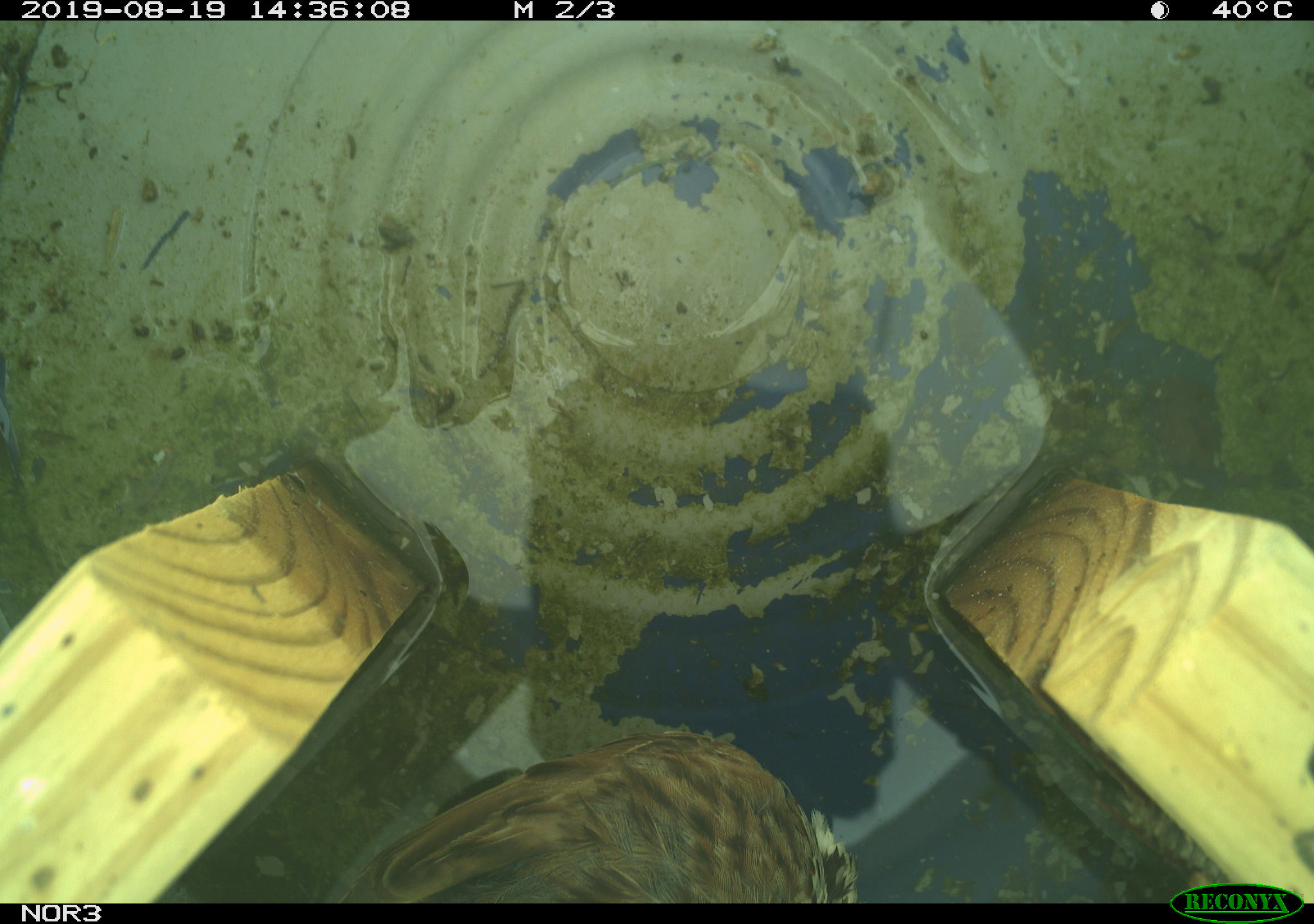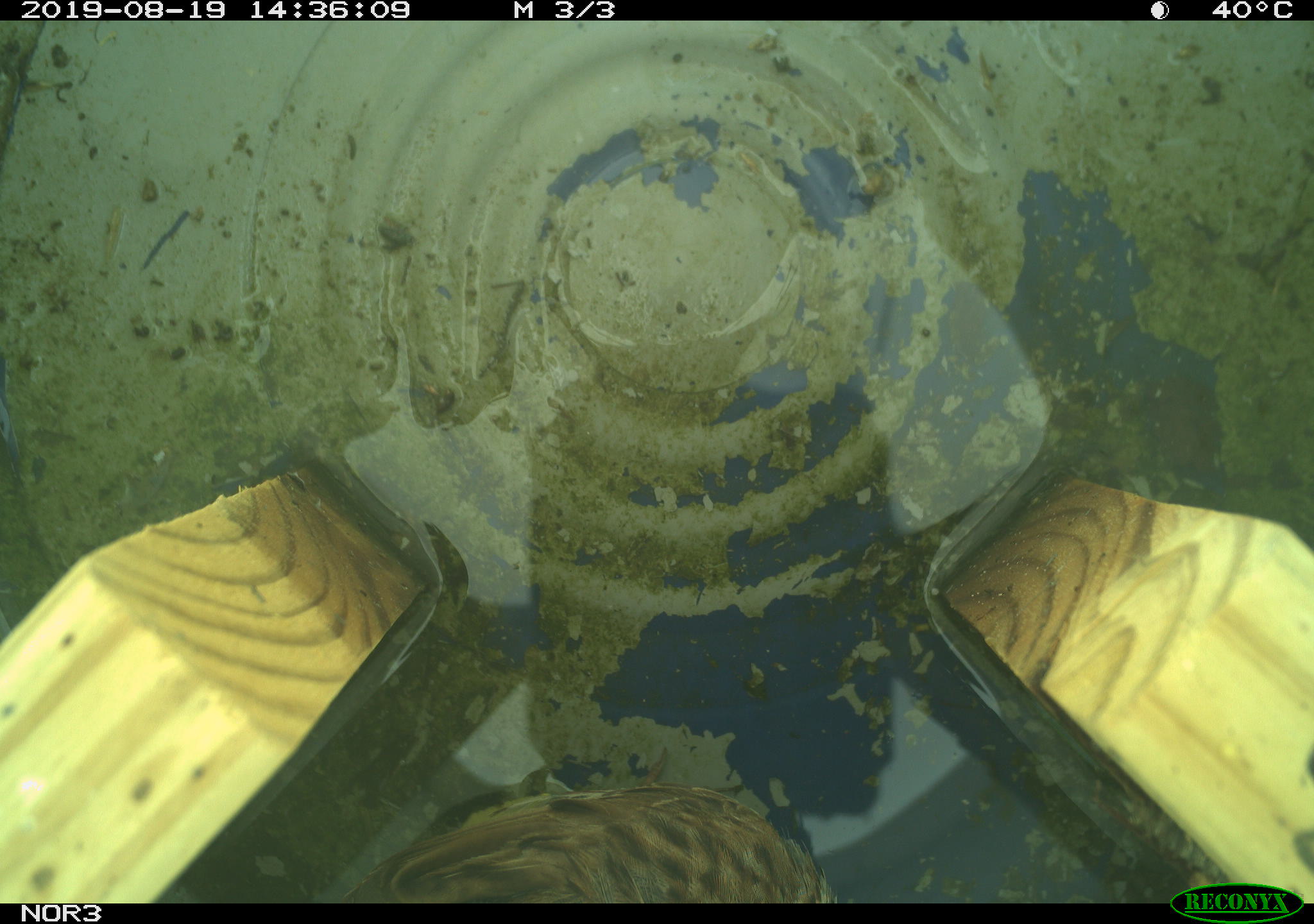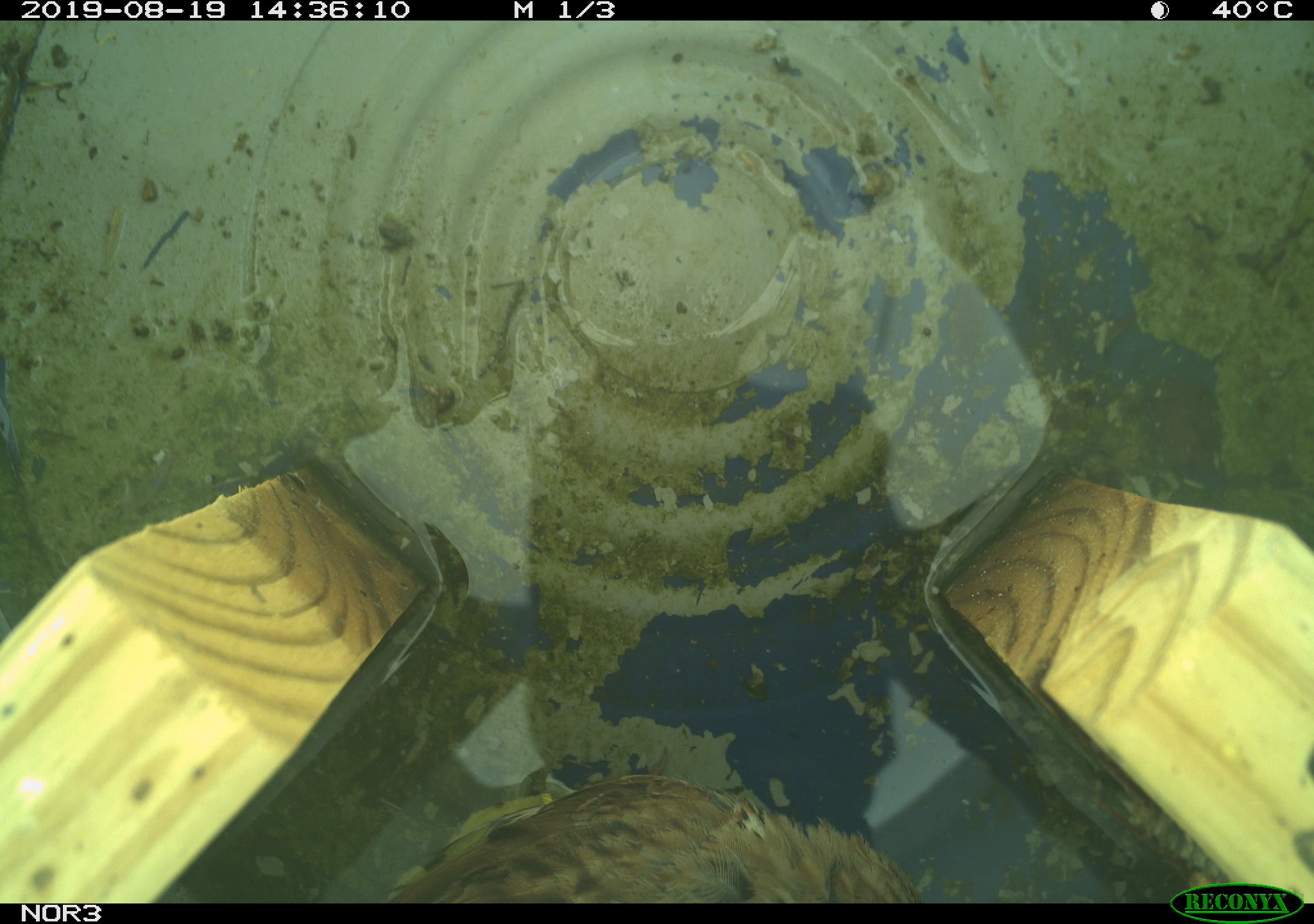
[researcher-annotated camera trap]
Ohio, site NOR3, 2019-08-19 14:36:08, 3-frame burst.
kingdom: Animalia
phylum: Chordata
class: Aves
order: Passeriformes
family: Passerellidae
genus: Melospiza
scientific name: Melospiza melodia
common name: song sparrow